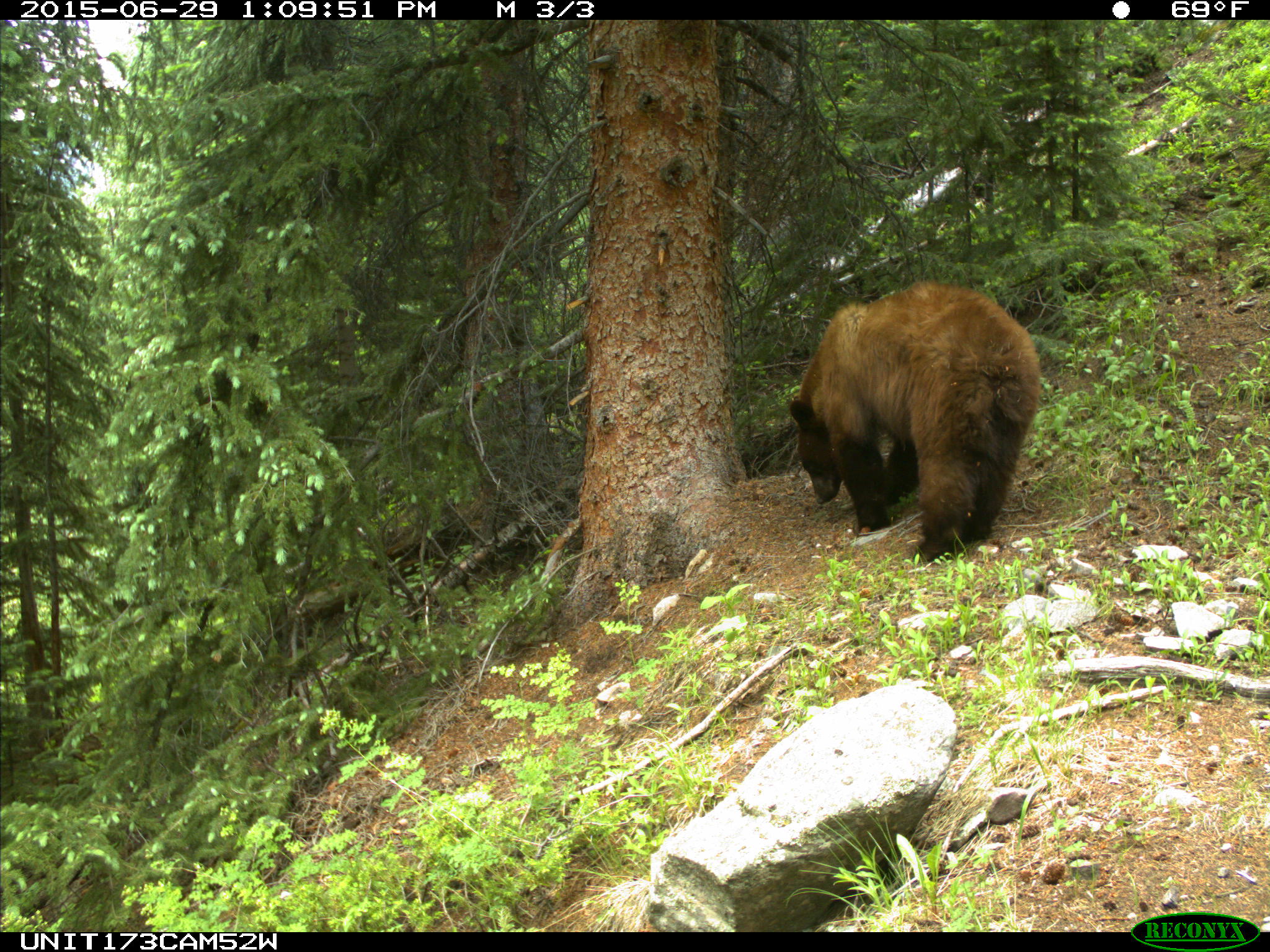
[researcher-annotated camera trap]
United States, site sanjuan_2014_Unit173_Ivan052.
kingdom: Animalia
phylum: Chordata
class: Mammalia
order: Carnivora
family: Ursidae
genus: Ursus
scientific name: Ursus americanus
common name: american black bear